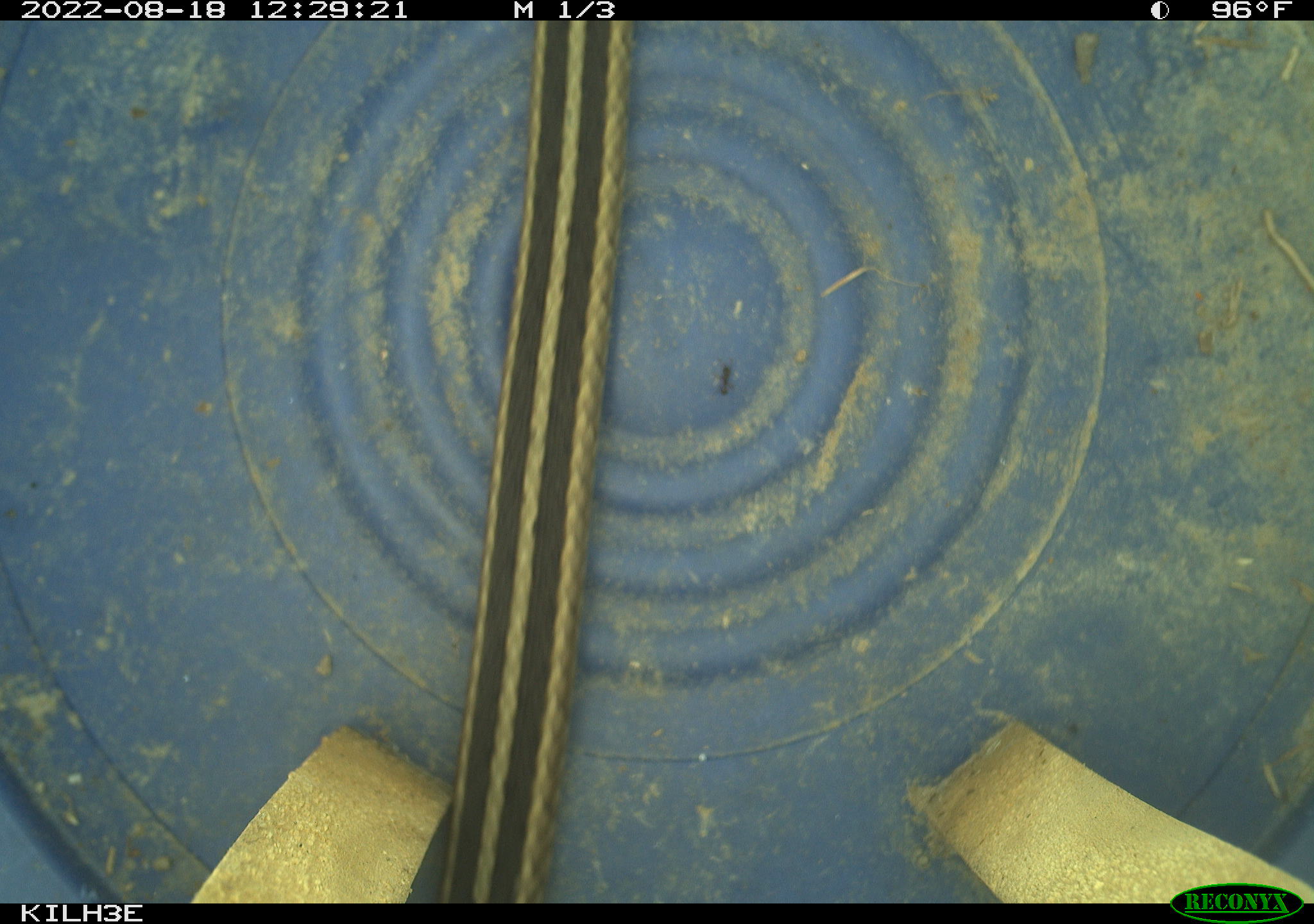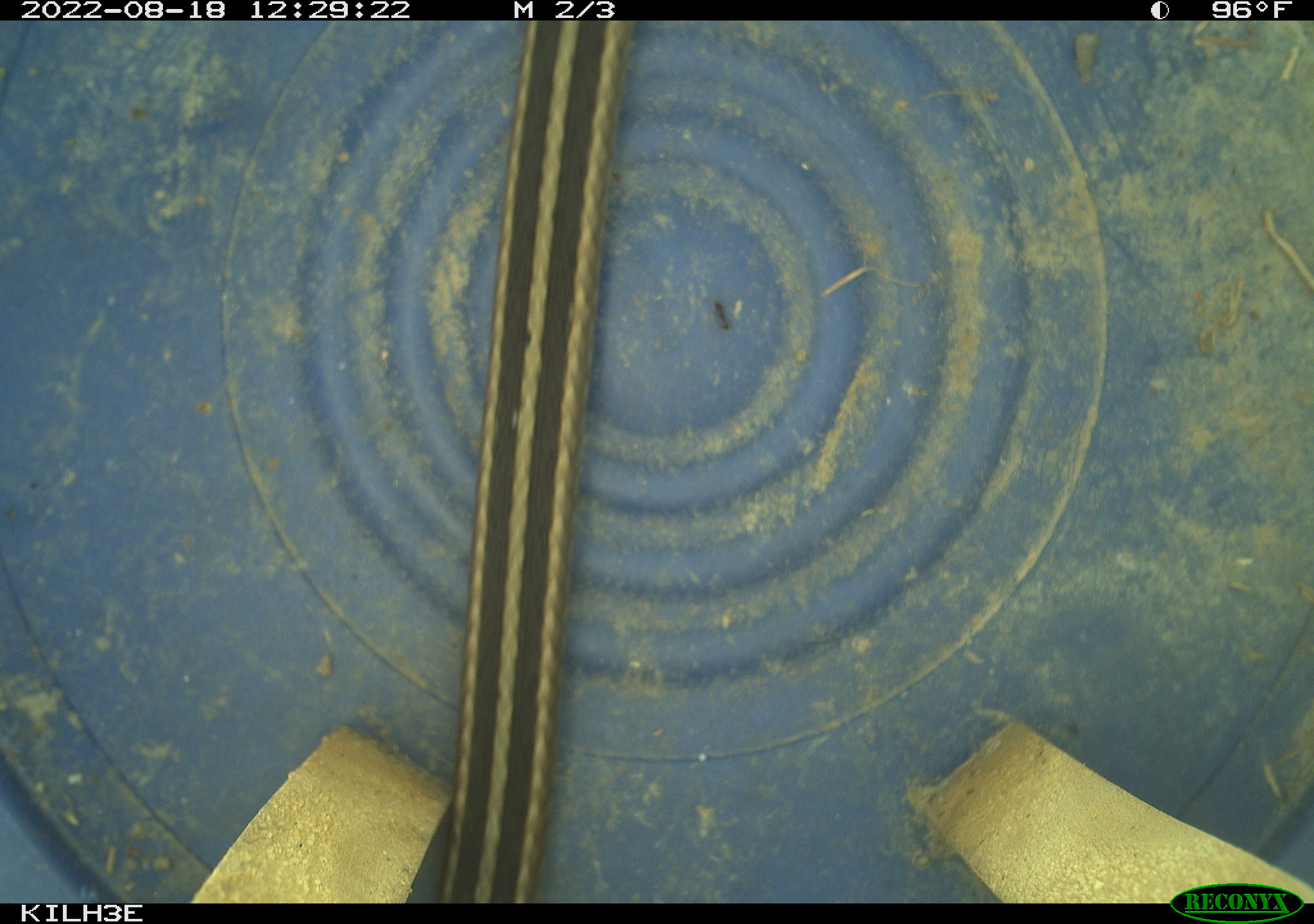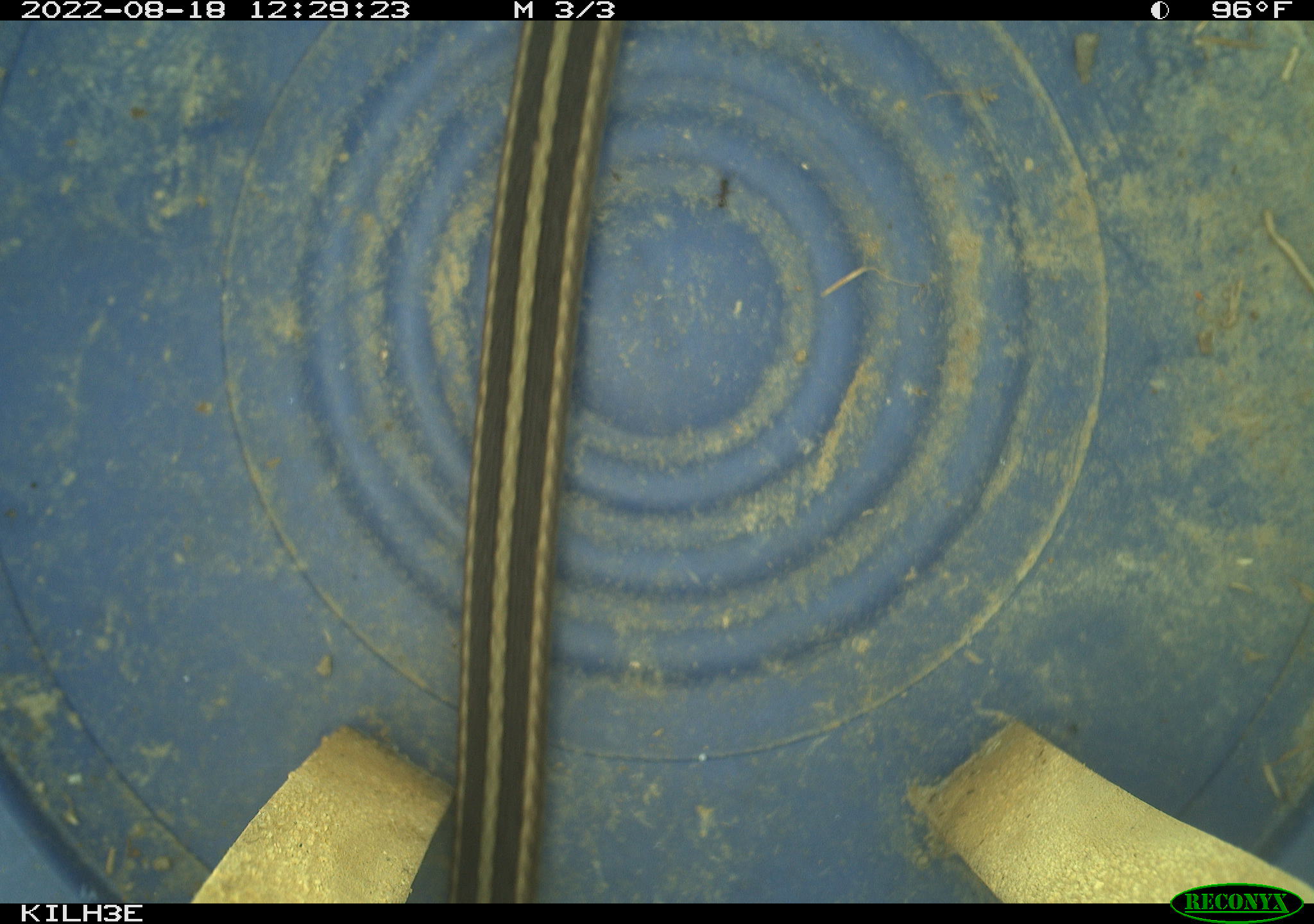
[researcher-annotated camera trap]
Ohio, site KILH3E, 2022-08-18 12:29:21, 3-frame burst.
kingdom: Animalia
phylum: Chordata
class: Reptilia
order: Squamata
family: Colubridae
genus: Thamnophis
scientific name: Thamnophis sirtalis sirtalis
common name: eastern gartersnake